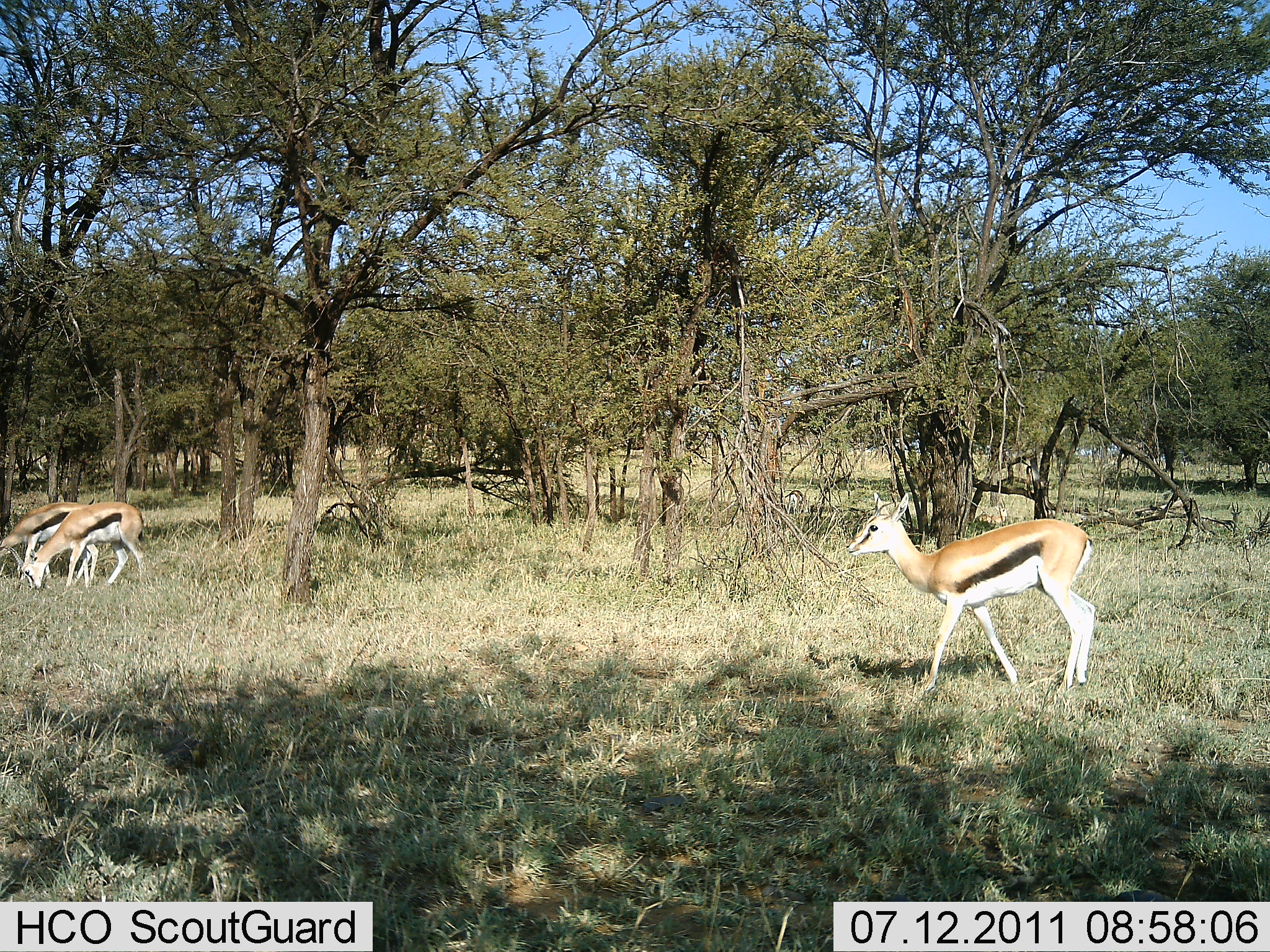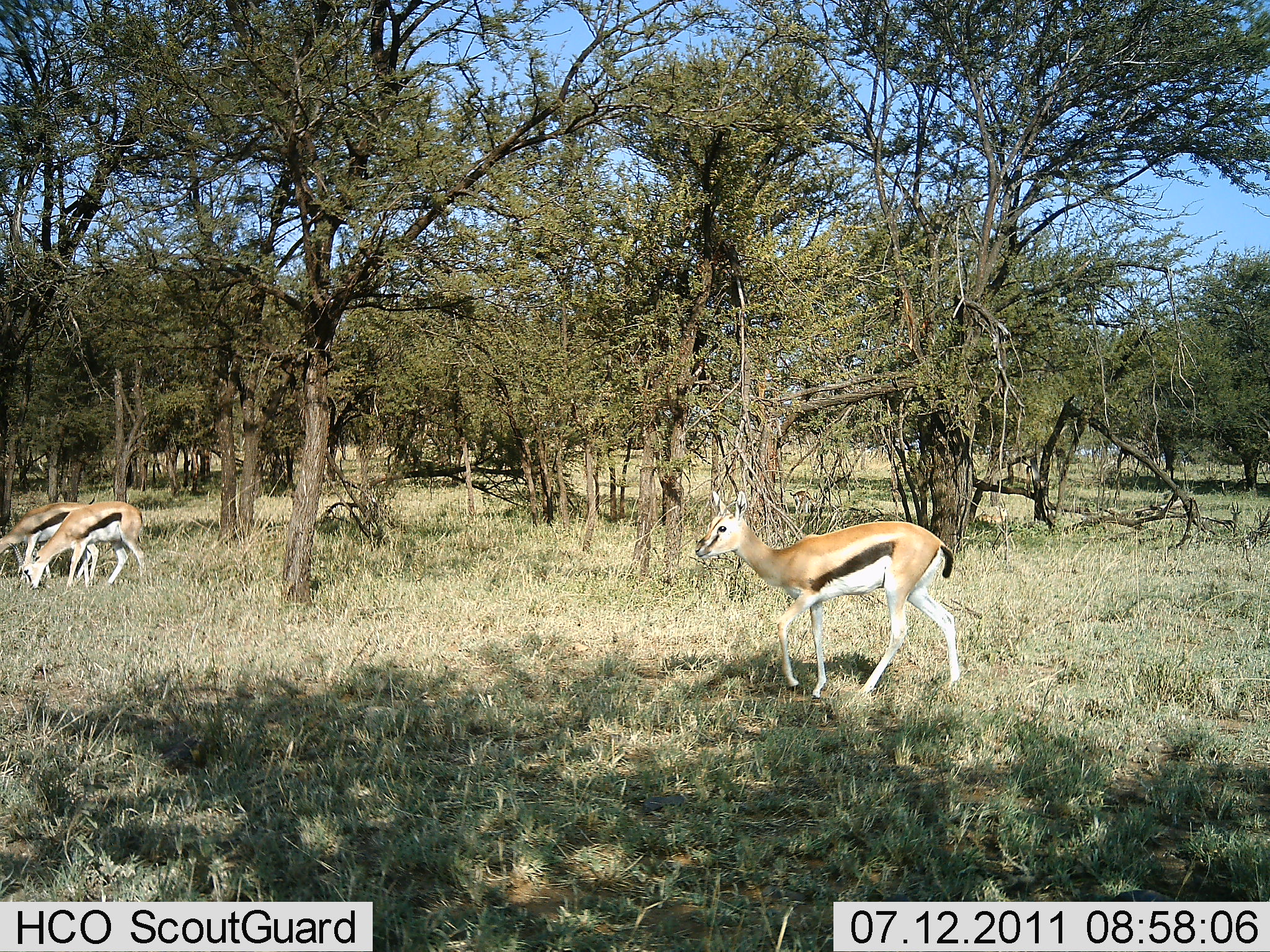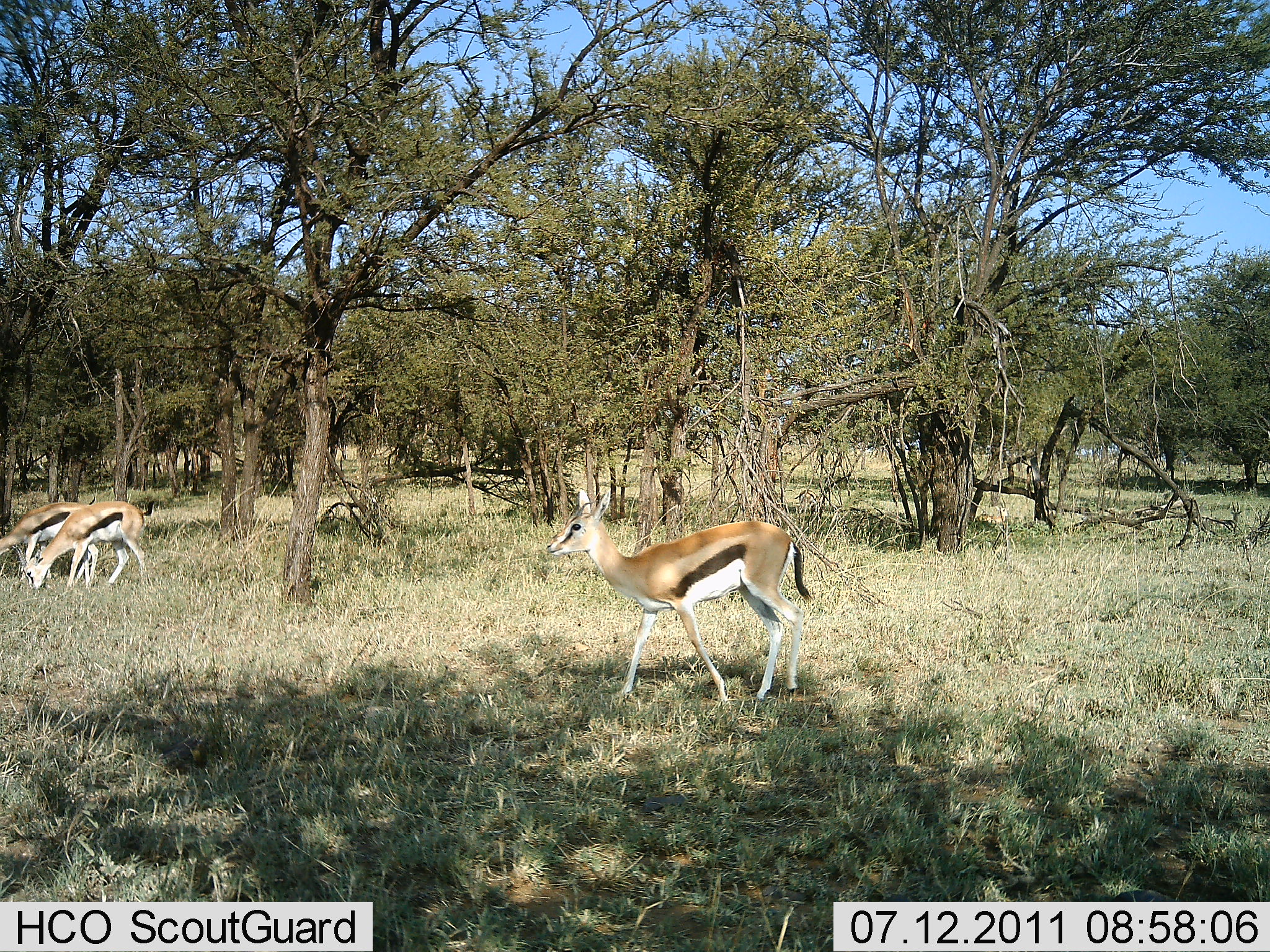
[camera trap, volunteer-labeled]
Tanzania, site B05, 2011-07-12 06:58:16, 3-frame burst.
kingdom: Animalia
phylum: Chordata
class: Mammalia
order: Artiodactyla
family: Bovidae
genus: Eudorcas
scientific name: Eudorcas thomsonii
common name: thomson's gazelle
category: gazellethomsons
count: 3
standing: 17%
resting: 0%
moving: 100%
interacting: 0%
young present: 0%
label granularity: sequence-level